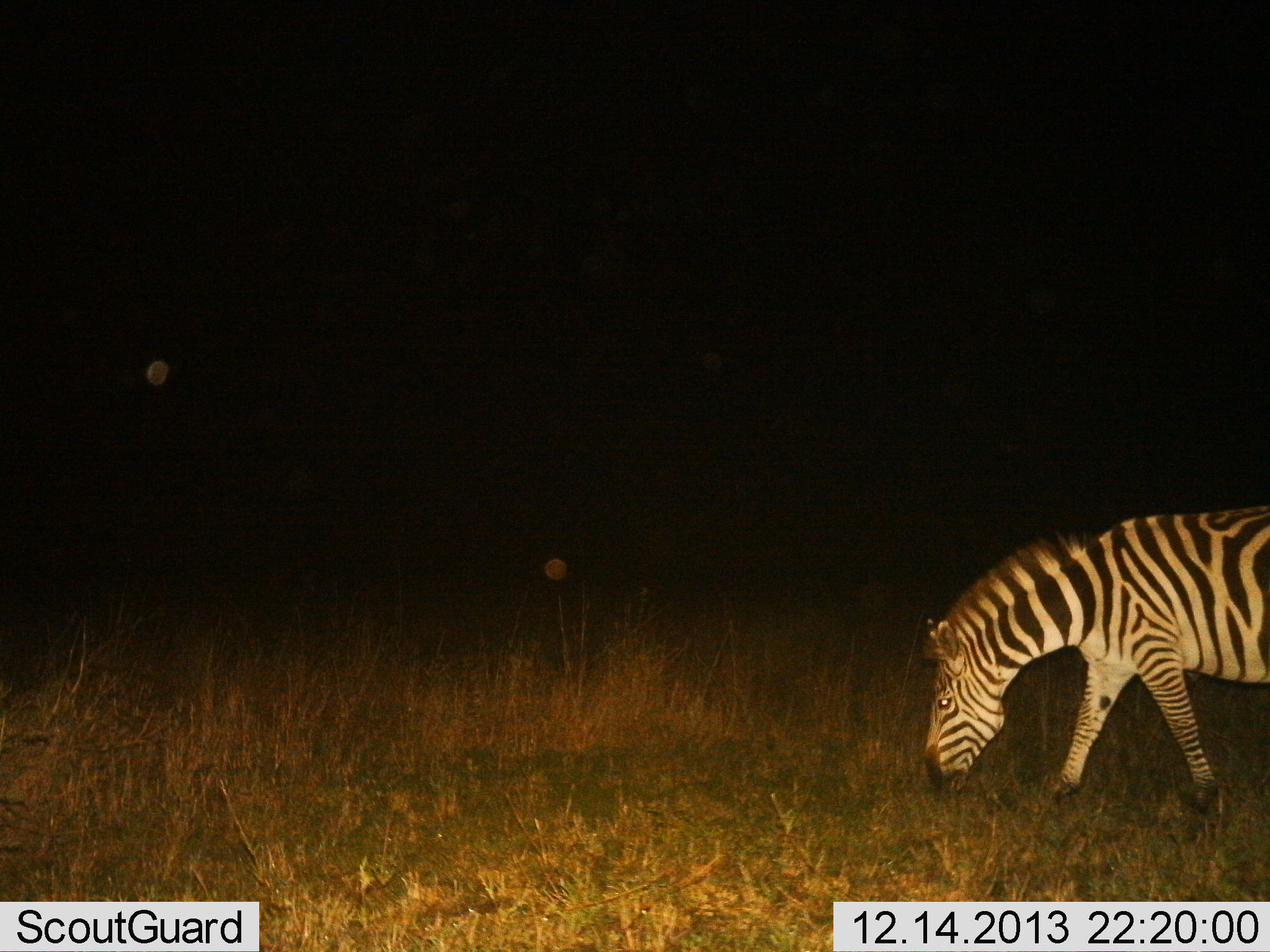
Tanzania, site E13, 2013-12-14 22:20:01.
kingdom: Animalia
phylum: Chordata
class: Mammalia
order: Perissodactyla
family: Equidae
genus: Equus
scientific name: Equus quagga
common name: plains zebra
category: zebra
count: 1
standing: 30%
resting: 0%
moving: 10%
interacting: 0%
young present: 0%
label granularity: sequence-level